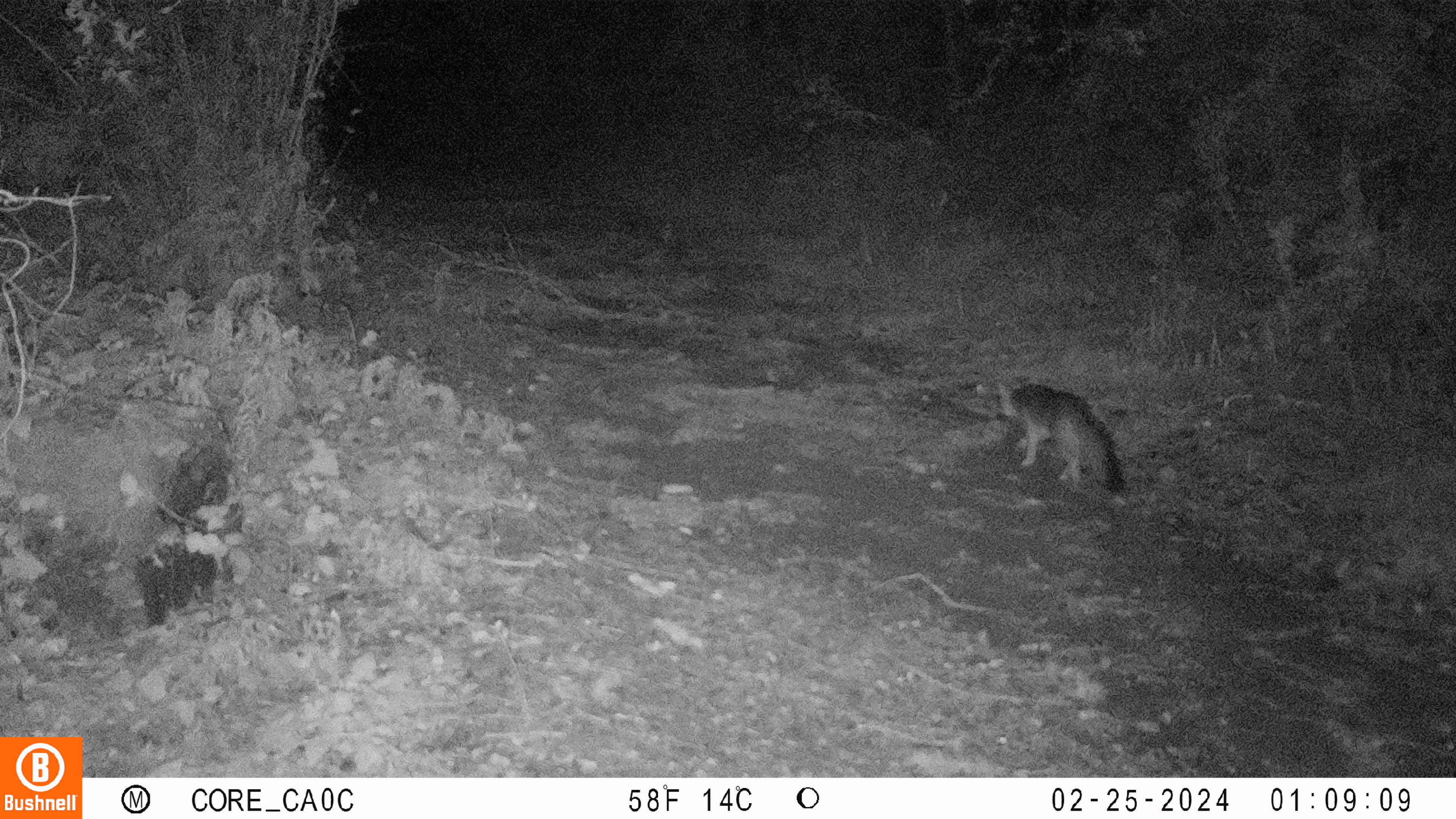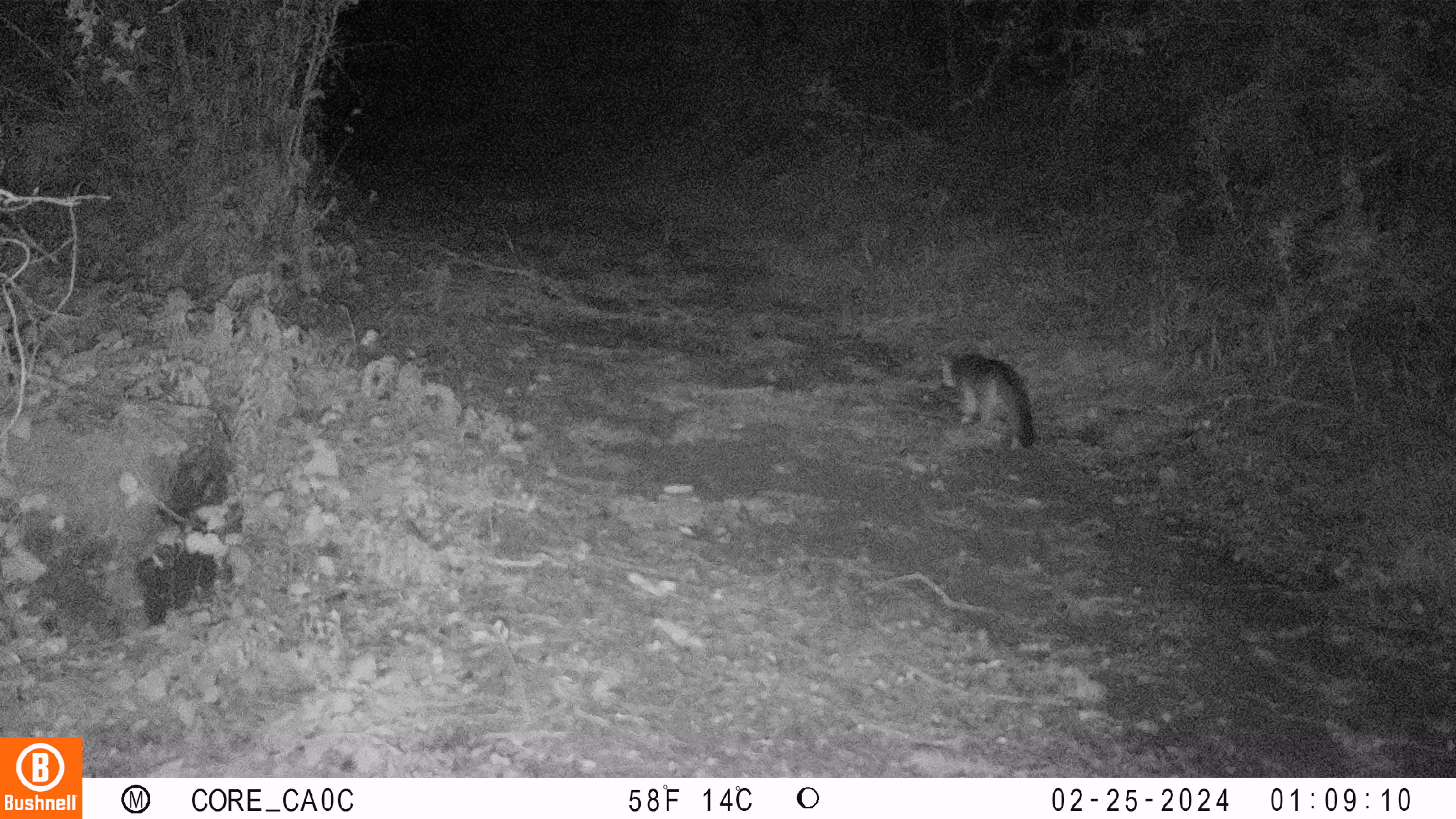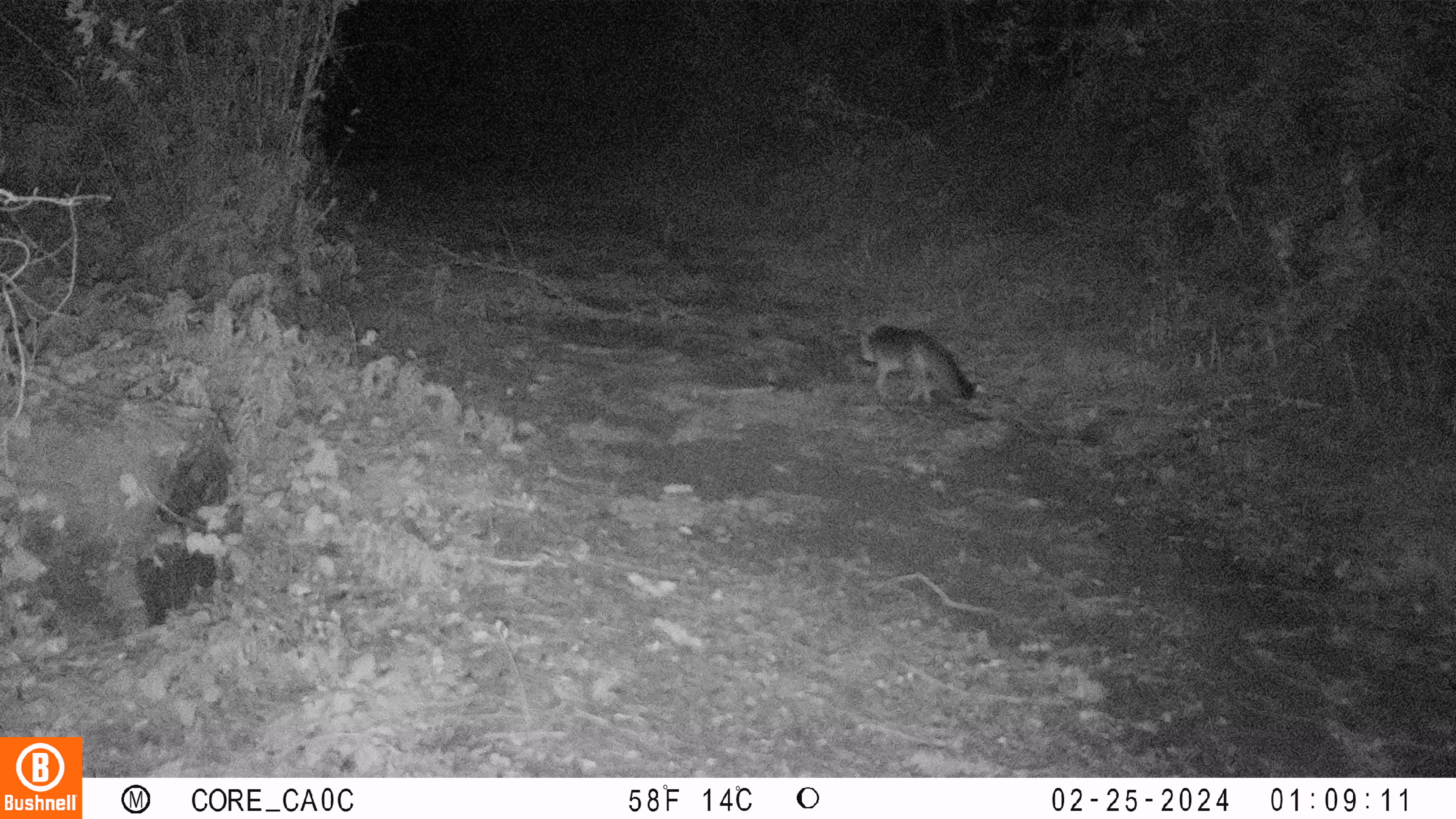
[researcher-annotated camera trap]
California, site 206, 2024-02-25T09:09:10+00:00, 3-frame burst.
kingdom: Animalia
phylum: Chordata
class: Mammalia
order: Carnivora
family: Canidae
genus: Urocyon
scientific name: Urocyon cinereoargenteus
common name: gray fox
Gray fox (Urocyon cinereoargenteus).